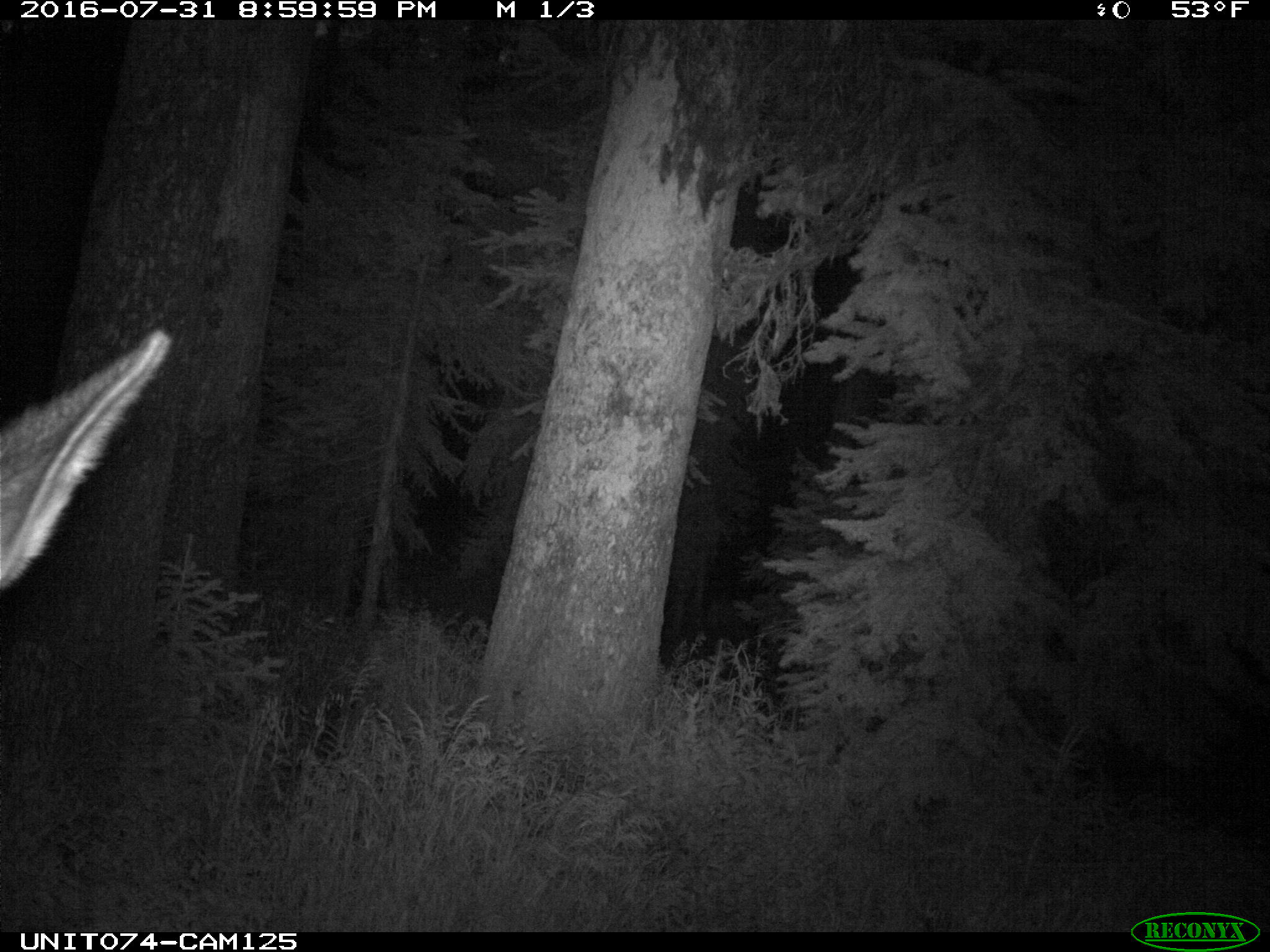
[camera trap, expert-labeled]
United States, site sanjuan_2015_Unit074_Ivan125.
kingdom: Animalia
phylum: Chordata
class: Mammalia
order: Artiodactyla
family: Cervidae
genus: Cervus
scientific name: Cervus elaphus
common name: red deer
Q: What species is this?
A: Cervus elaphus (red deer).